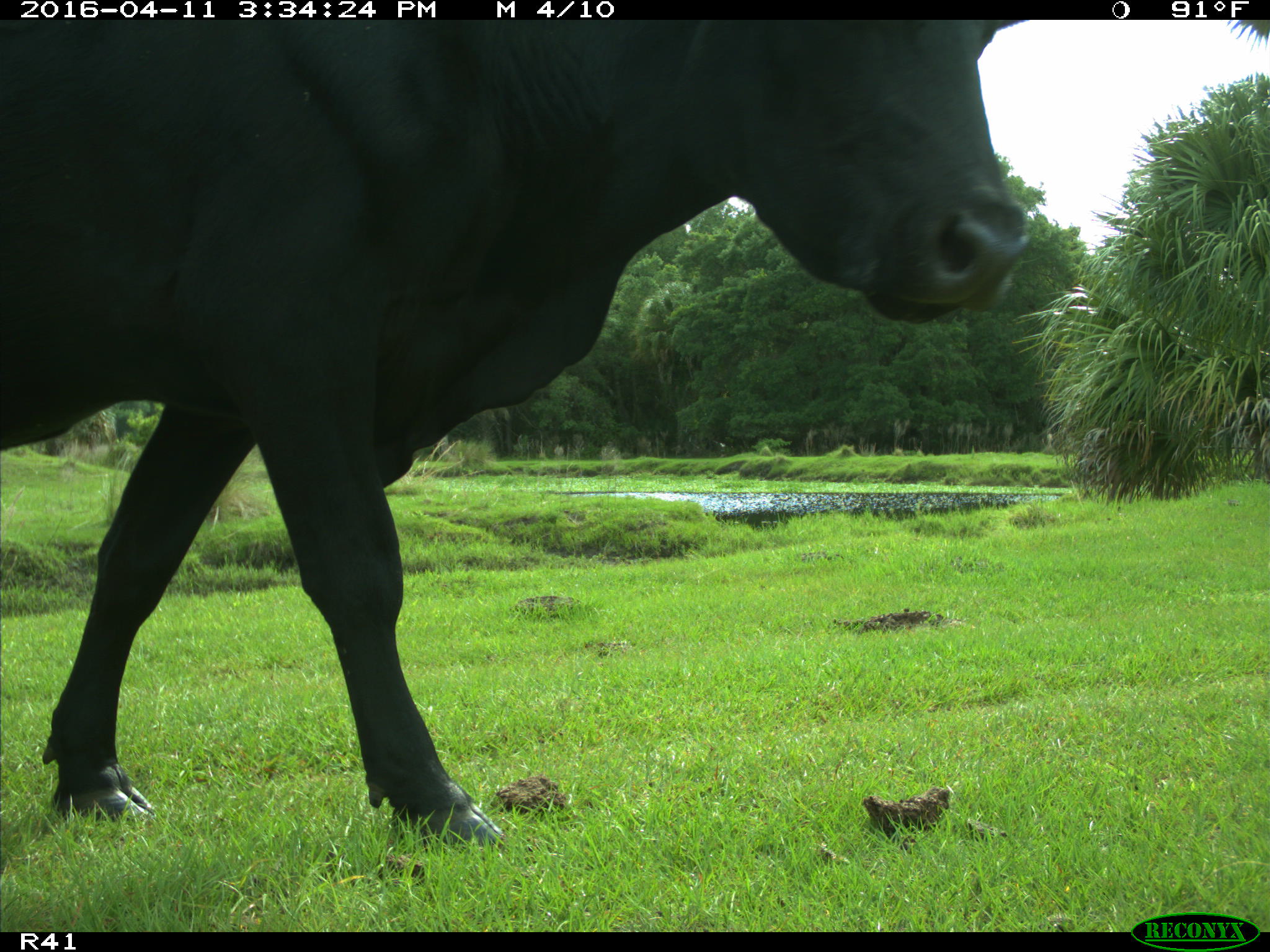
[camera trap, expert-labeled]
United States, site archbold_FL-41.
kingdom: Animalia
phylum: Chordata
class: Mammalia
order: Artiodactyla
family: Bovidae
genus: Bos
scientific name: Bos taurus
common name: domestic cow